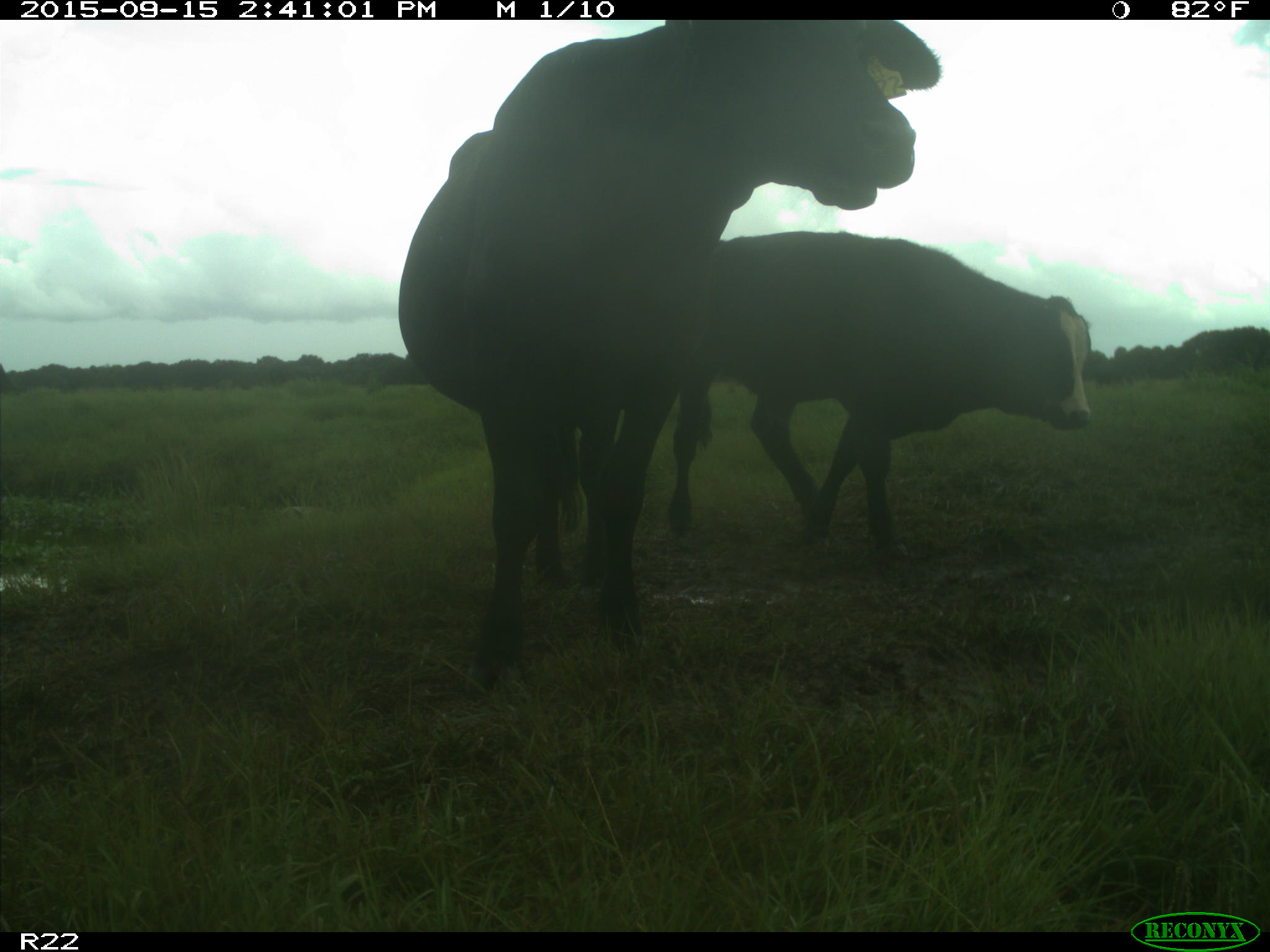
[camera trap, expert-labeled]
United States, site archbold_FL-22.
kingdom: Animalia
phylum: Chordata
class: Mammalia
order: Artiodactyla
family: Bovidae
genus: Bos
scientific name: Bos taurus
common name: domestic cow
Bos taurus (domestic cow).